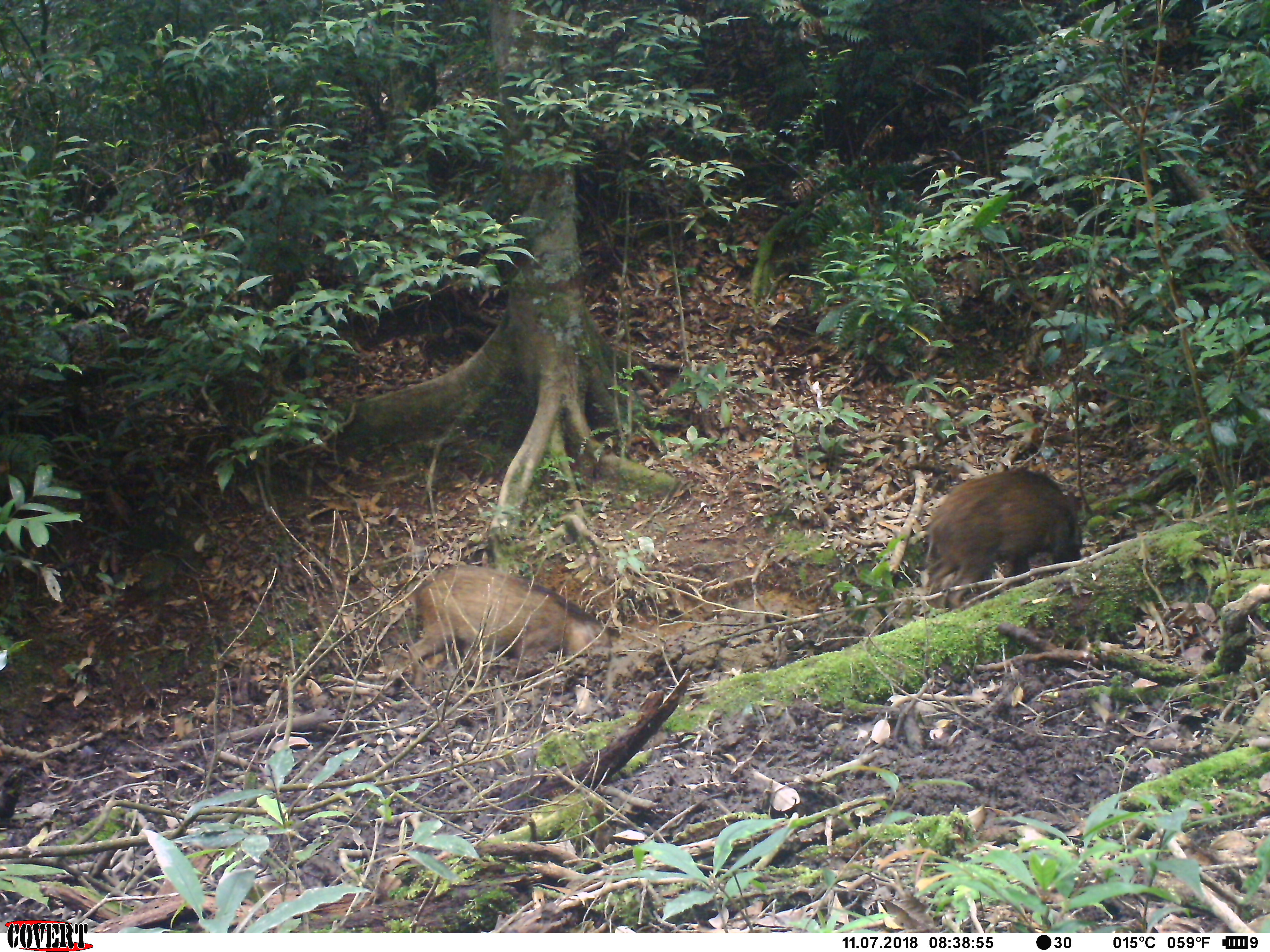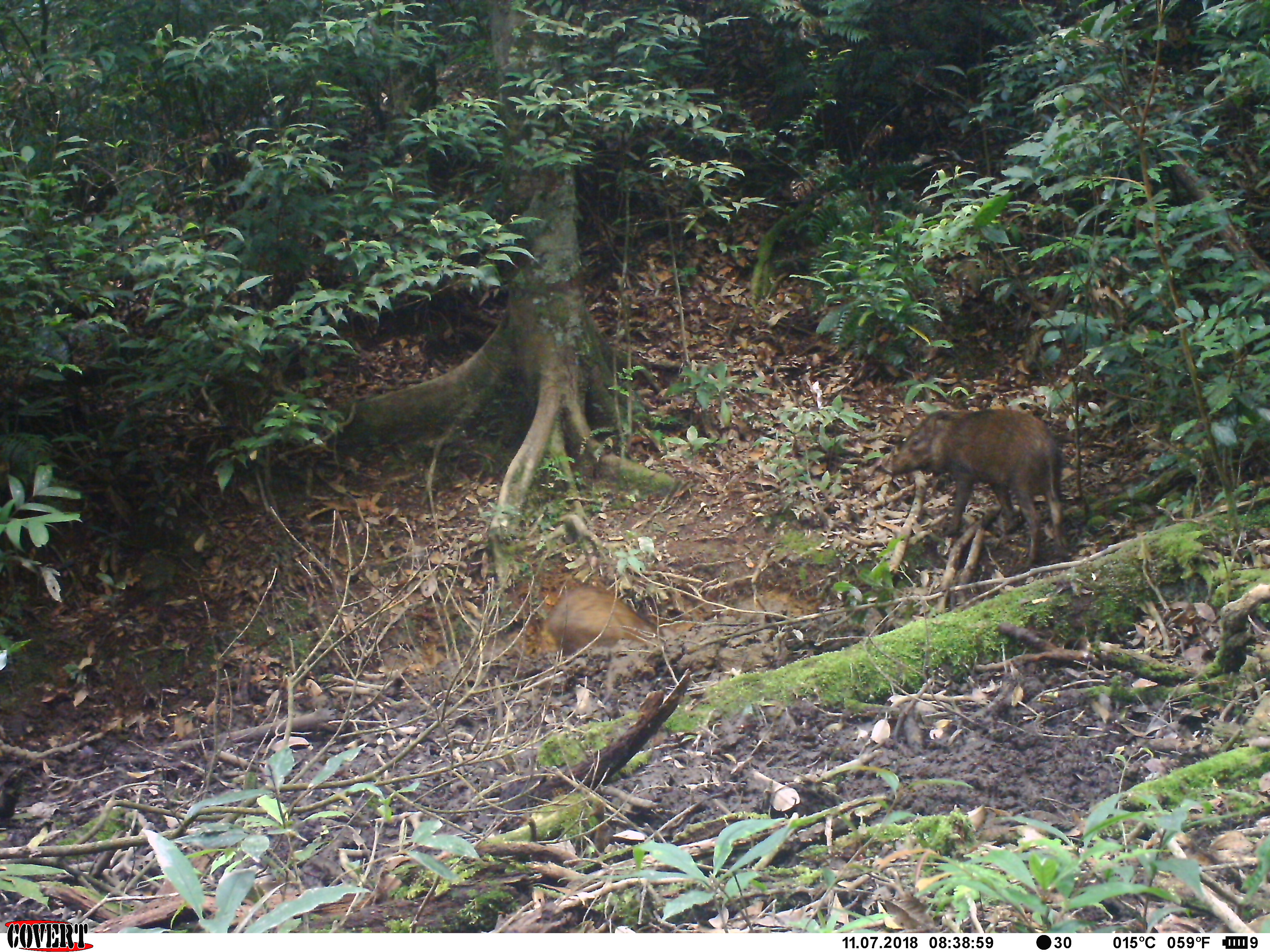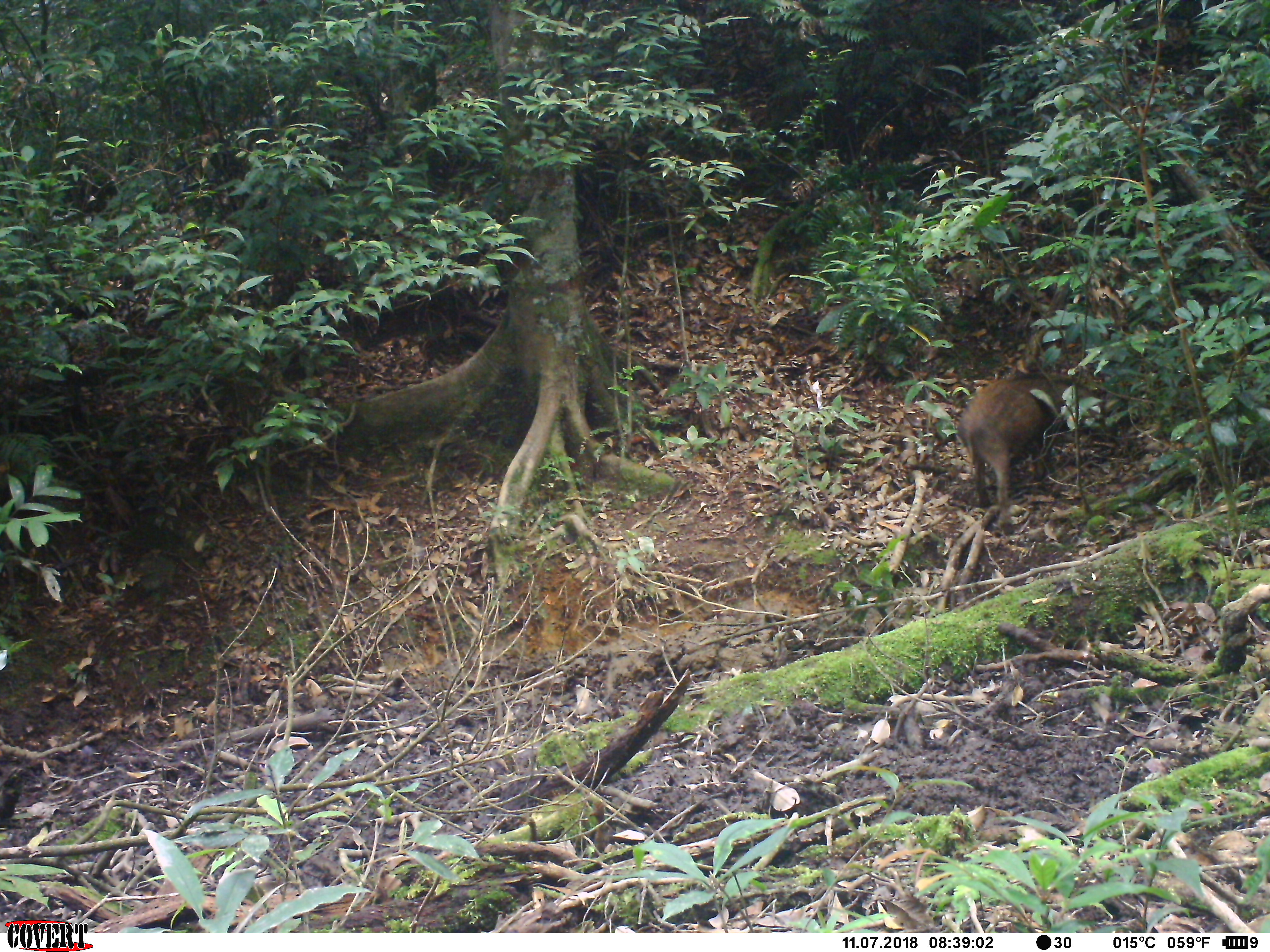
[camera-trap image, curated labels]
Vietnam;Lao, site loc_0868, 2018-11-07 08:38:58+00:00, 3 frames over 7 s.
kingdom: Animalia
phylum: Chordata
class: Mammalia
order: Artiodactyla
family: Suidae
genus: Sus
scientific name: Sus scrofa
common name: eurasian wild pig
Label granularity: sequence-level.